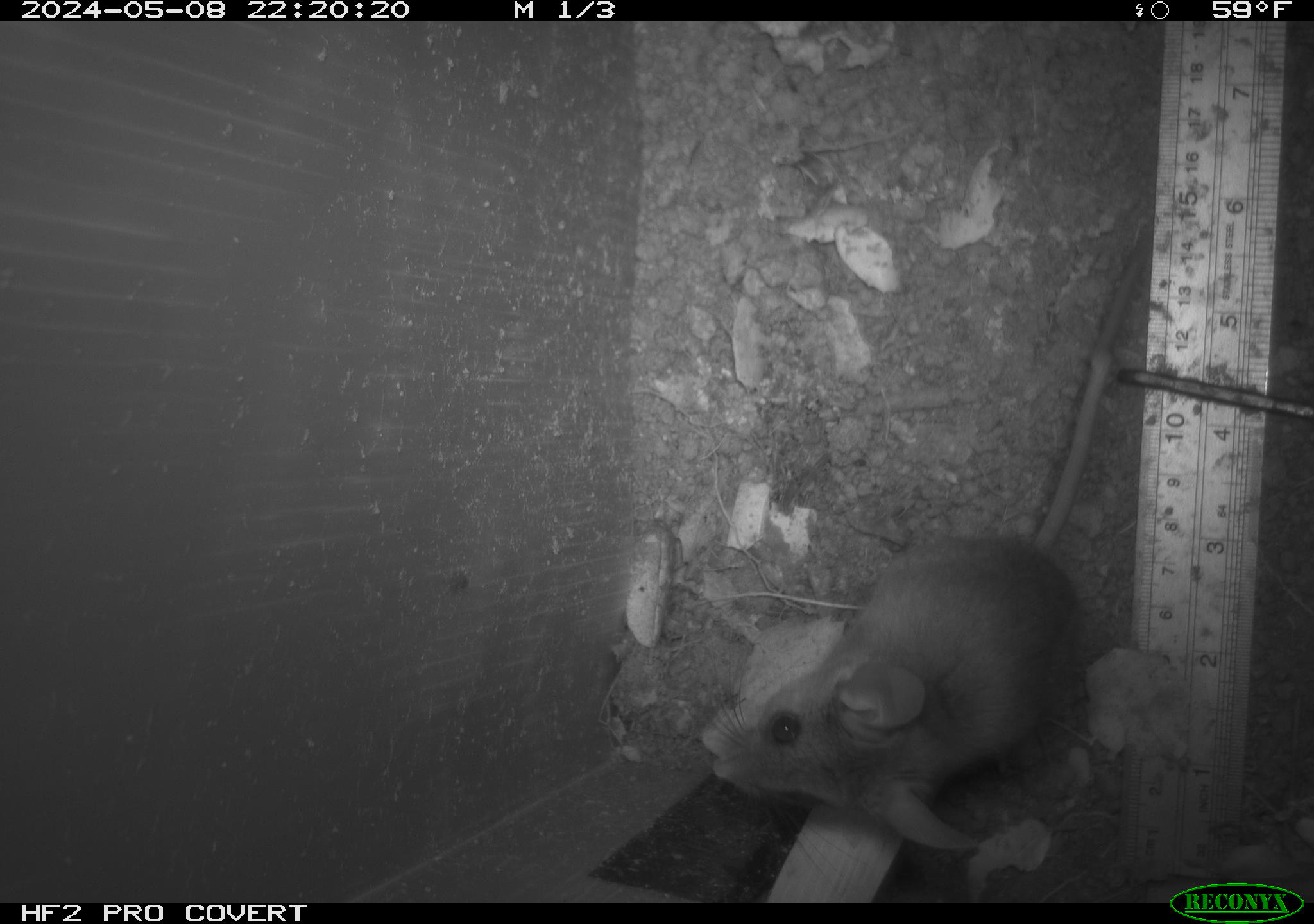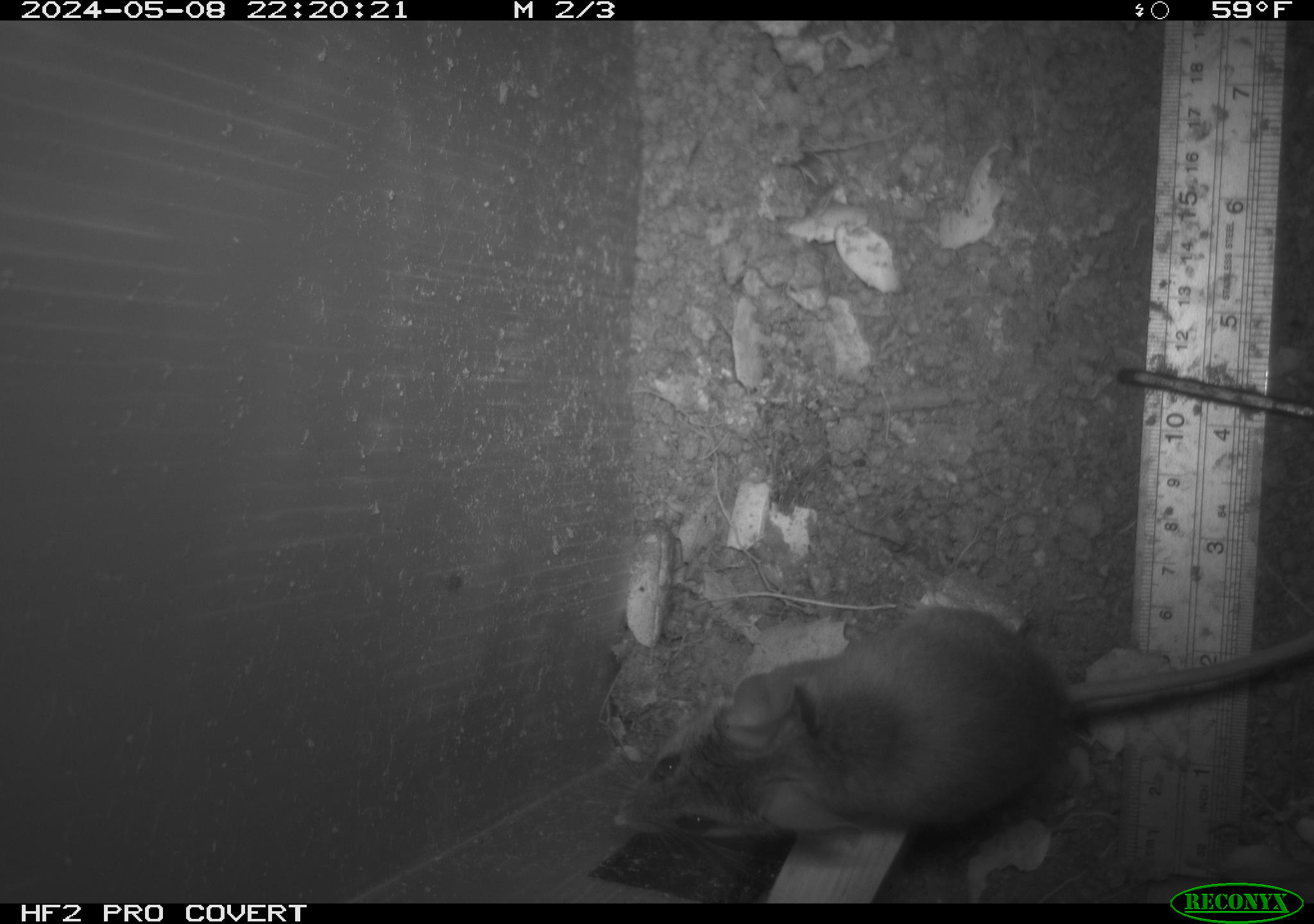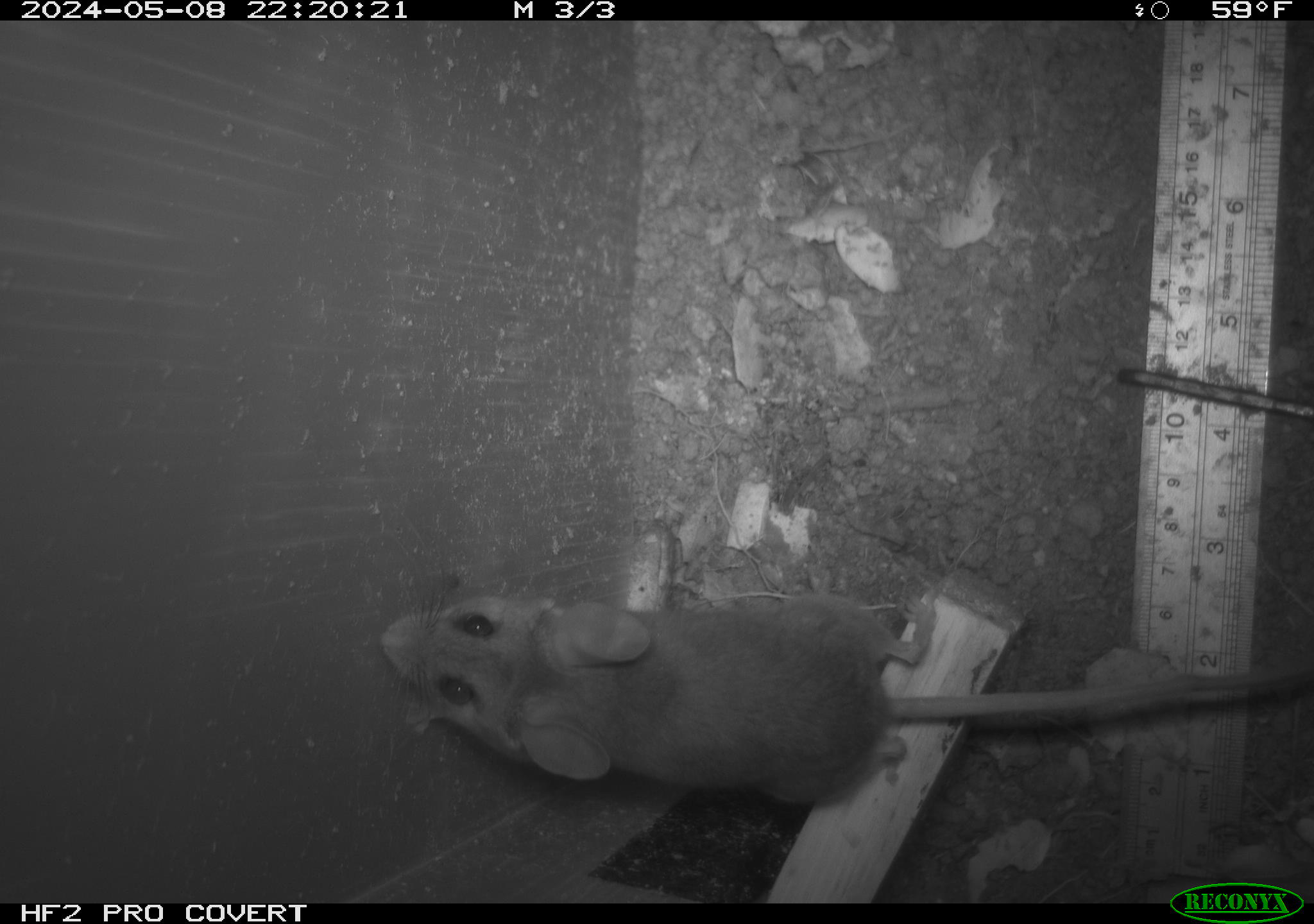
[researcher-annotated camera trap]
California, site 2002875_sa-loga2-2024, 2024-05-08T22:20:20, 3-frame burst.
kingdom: Animalia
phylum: Chordata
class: Mammalia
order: Rodentia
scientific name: Rodentia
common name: rodent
Rodent (Rodentia).